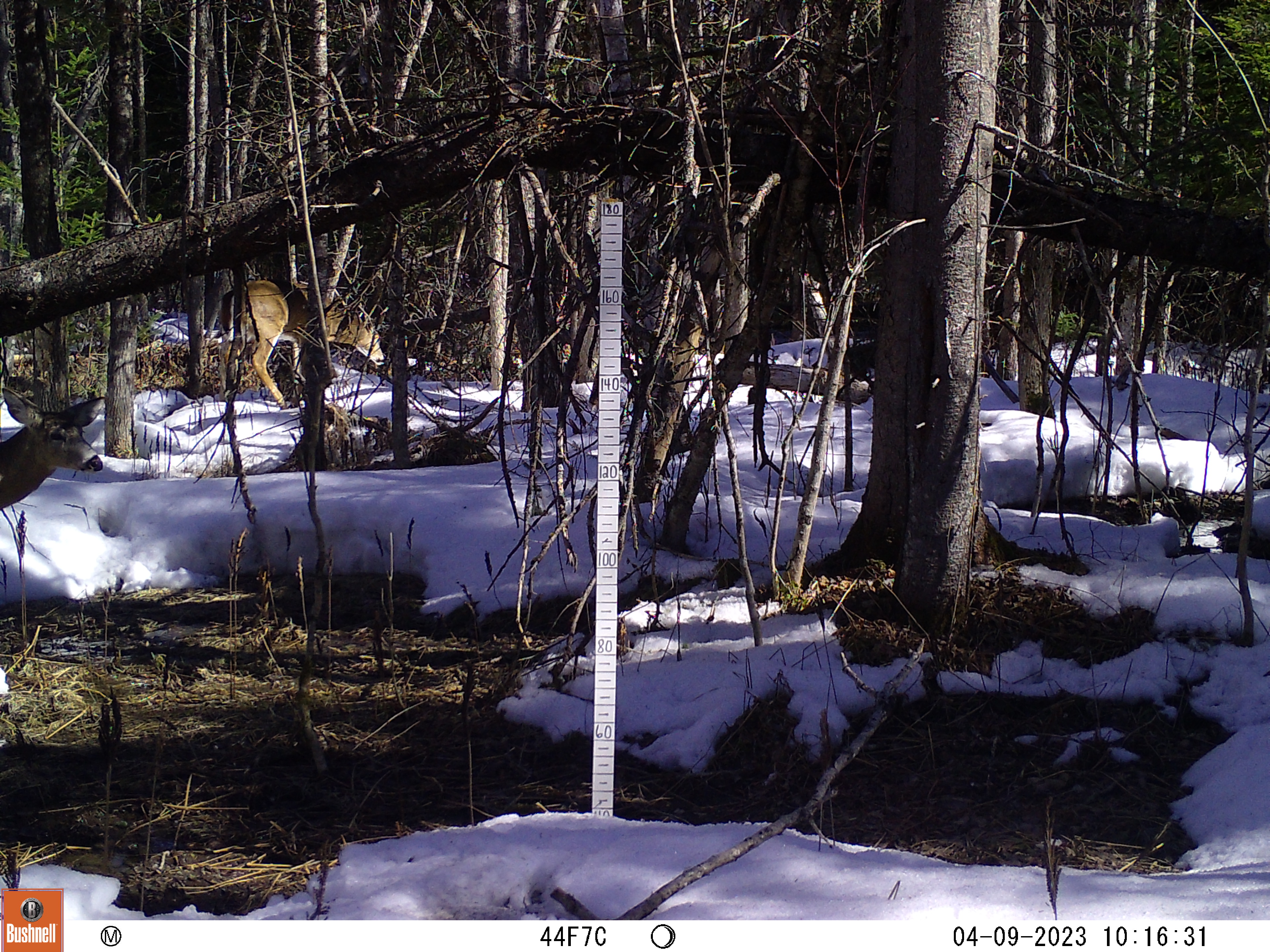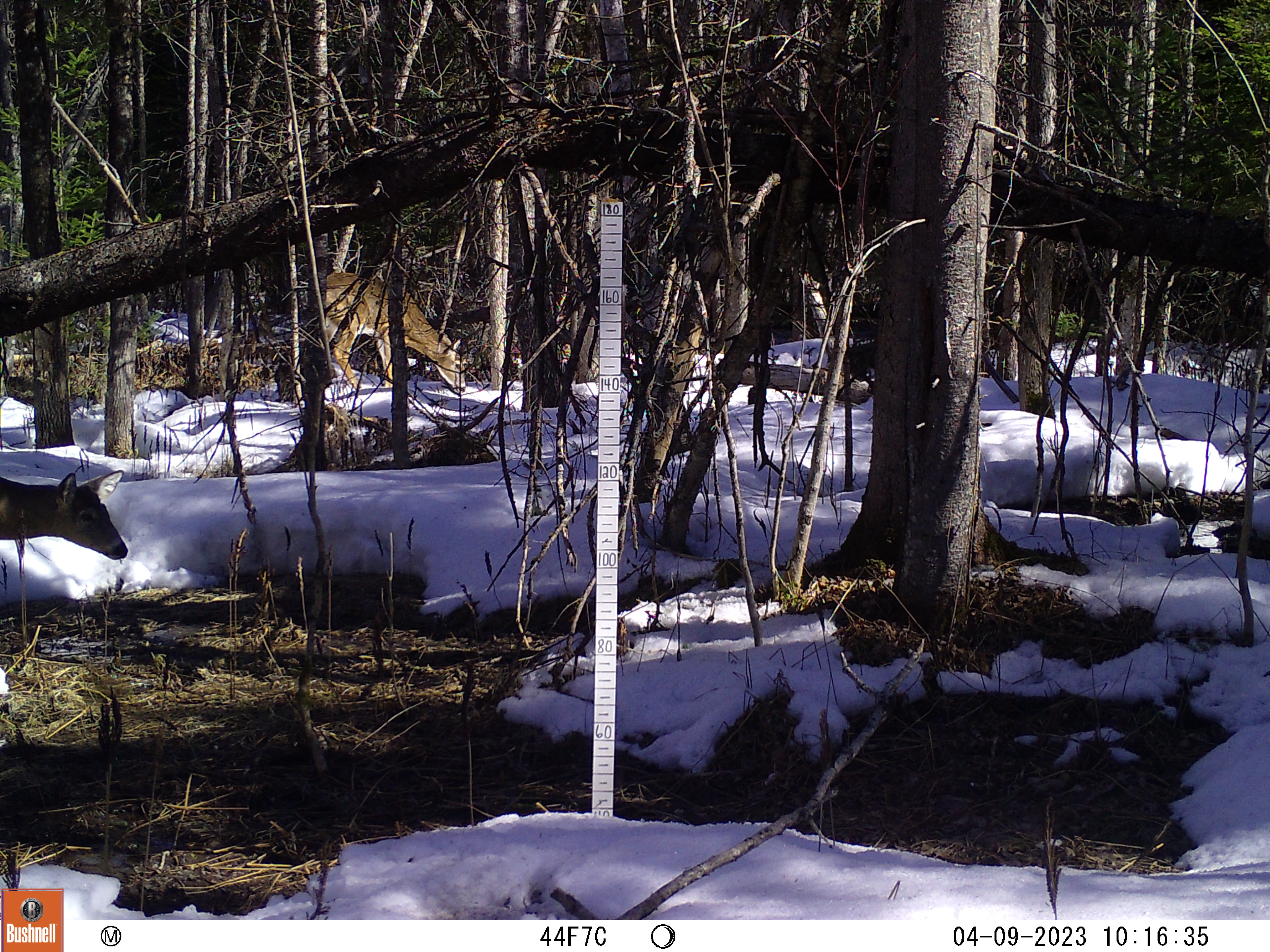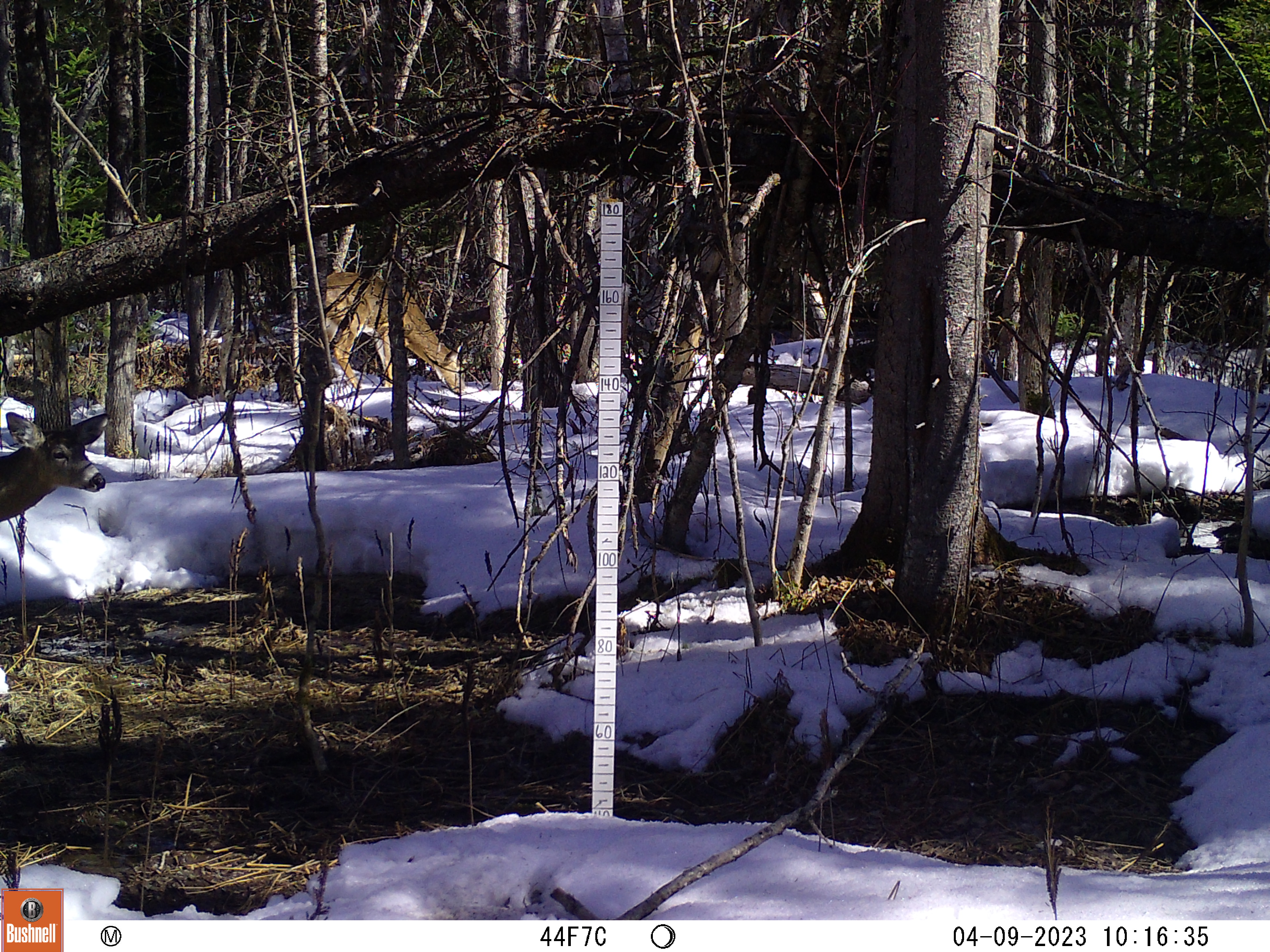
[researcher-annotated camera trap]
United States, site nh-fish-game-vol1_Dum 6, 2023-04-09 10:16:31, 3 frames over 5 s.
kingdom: Animalia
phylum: Chordata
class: Mammalia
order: Artiodactyla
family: Cervidae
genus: Odocoileus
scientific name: Odocoileus virginianus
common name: white-tailed deer